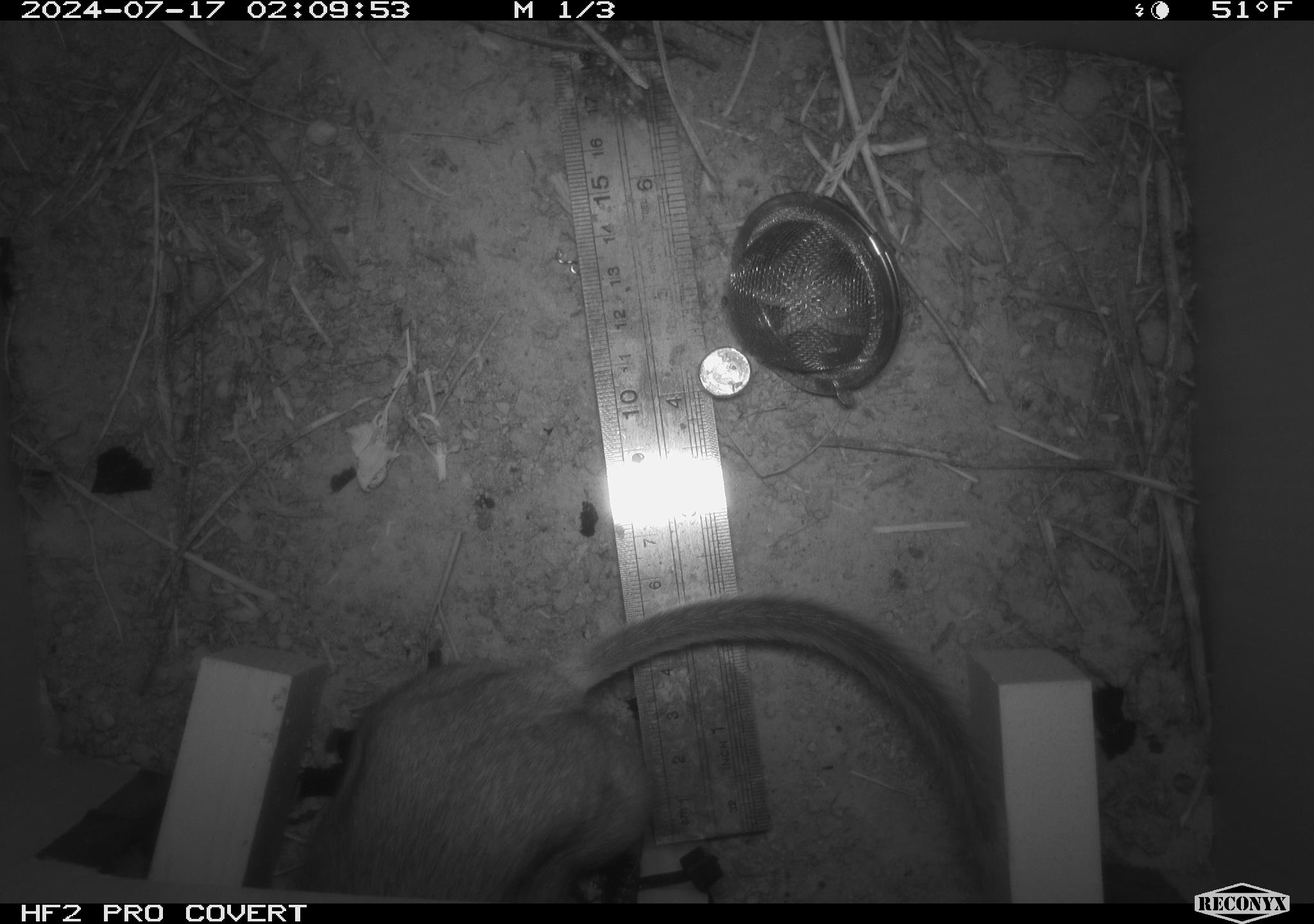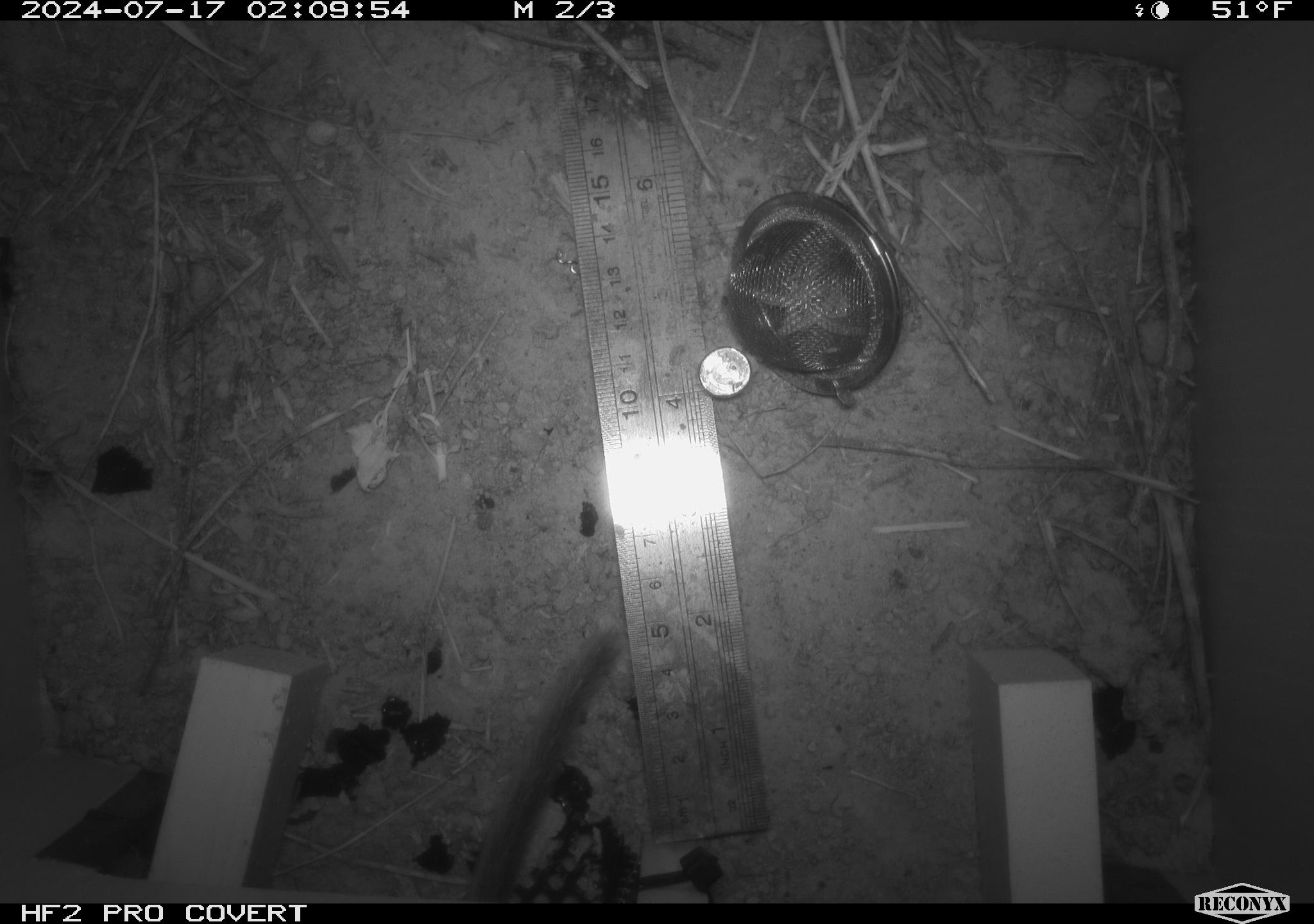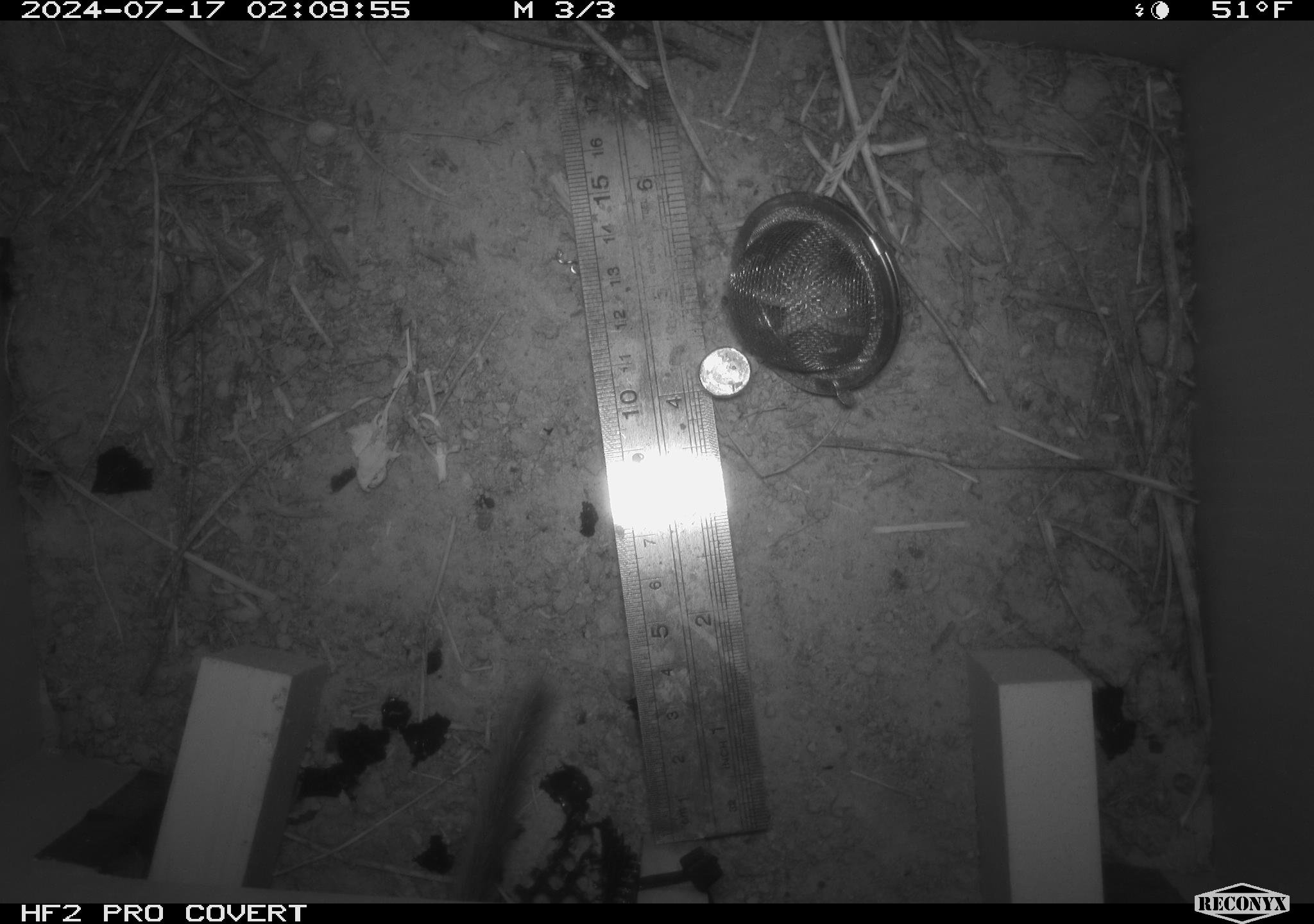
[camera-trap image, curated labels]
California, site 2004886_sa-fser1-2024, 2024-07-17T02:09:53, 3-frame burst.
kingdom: Animalia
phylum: Chordata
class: Mammalia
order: Rodentia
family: Cricetidae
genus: Neotoma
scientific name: Neotoma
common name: pack rat or woodrat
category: neotoma species